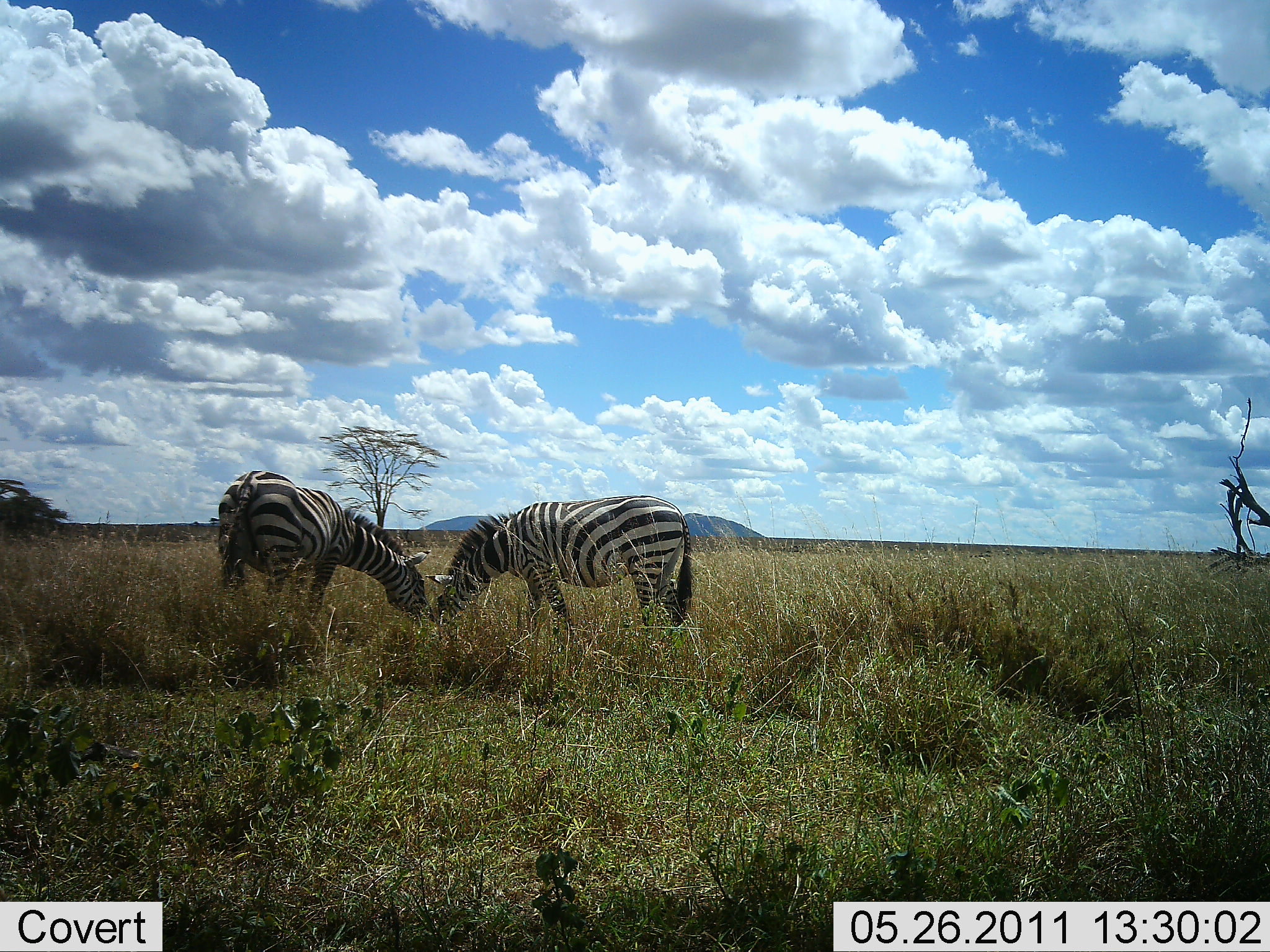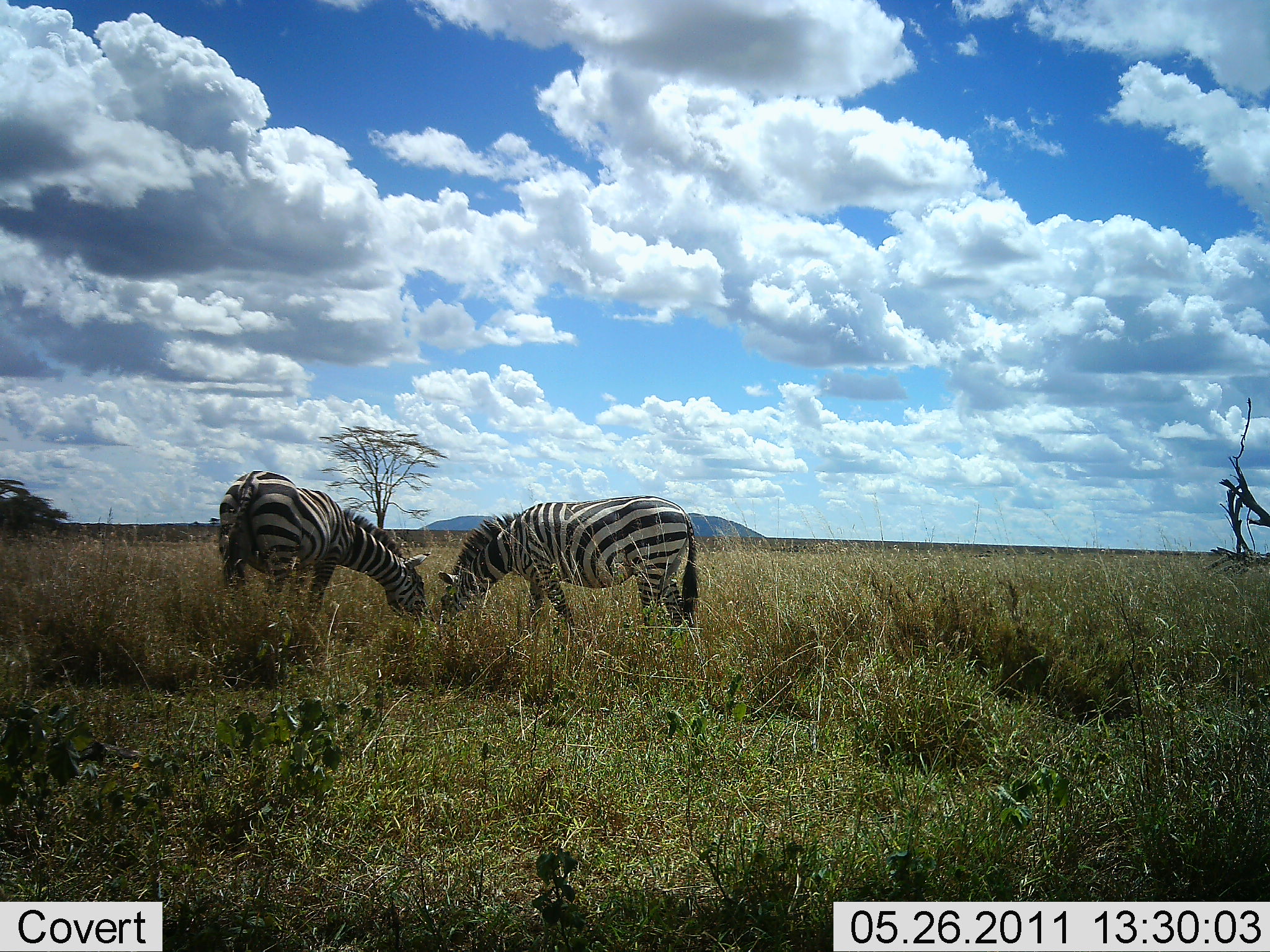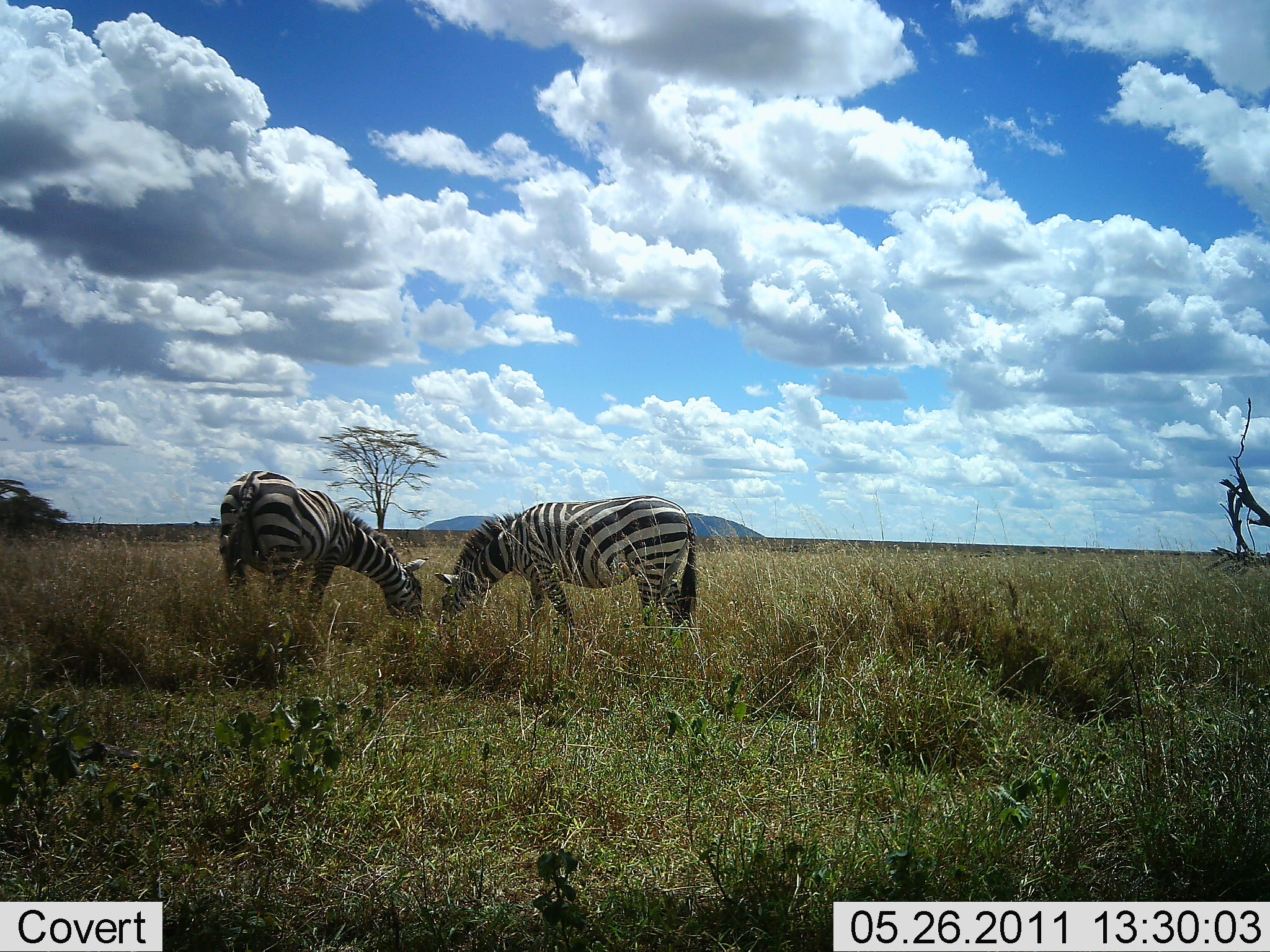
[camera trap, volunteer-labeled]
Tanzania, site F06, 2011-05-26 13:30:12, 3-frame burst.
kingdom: Animalia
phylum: Chordata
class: Mammalia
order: Perissodactyla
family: Equidae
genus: Equus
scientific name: Equus quagga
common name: plains zebra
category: zebra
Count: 2.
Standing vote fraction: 20%.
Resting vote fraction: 0%.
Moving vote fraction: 0%.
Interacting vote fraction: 0%.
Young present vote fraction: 0%.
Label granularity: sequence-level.